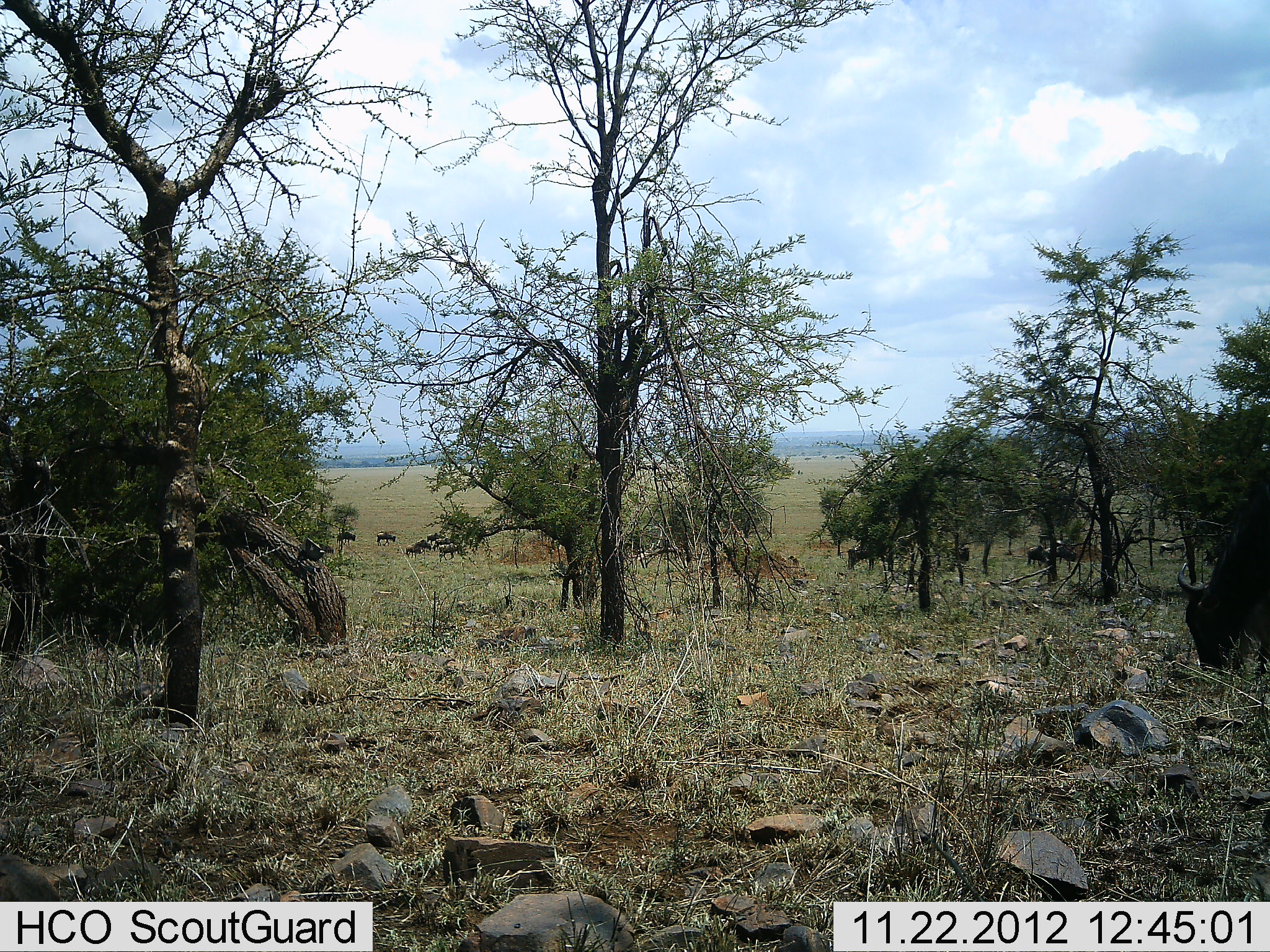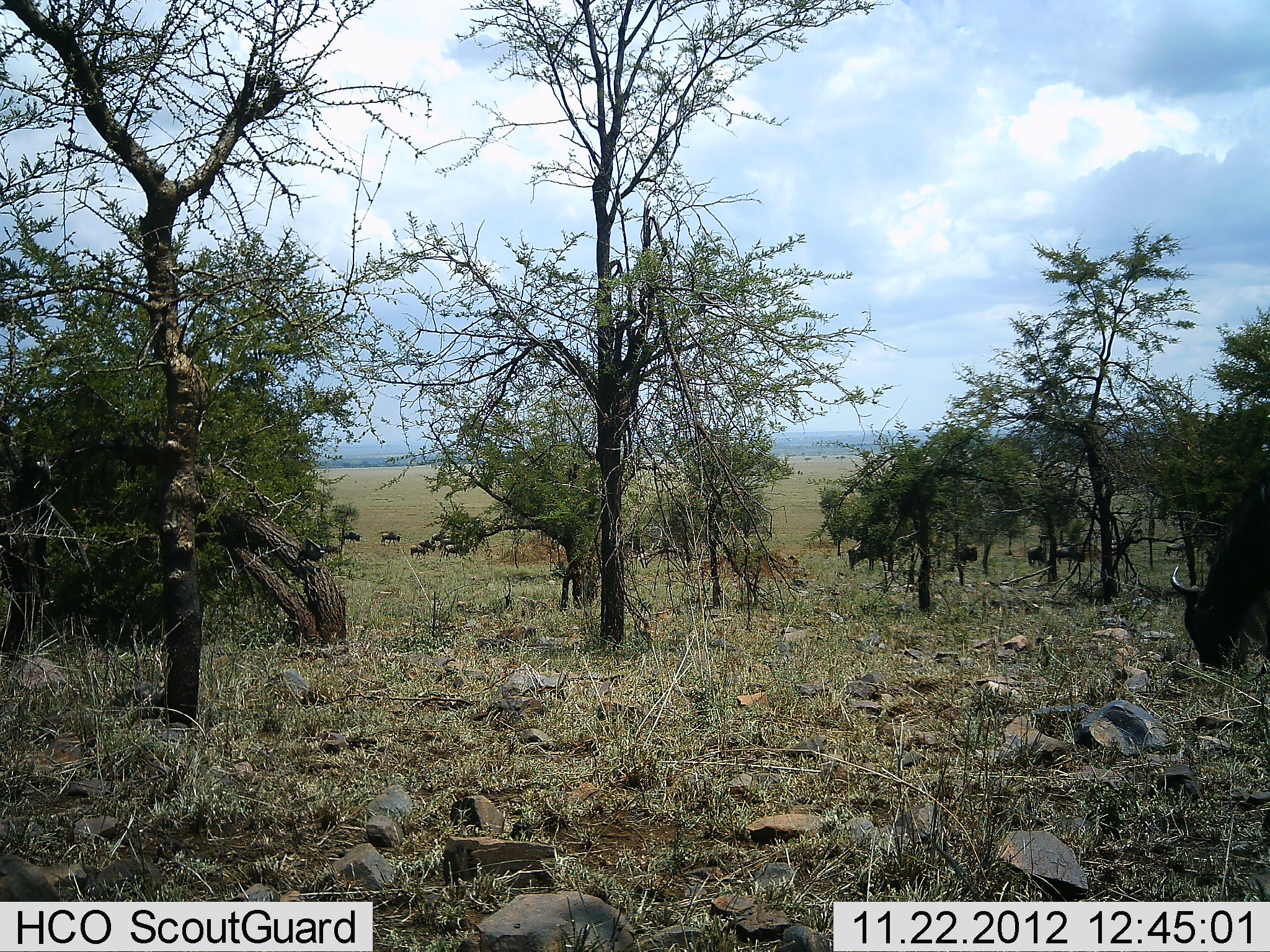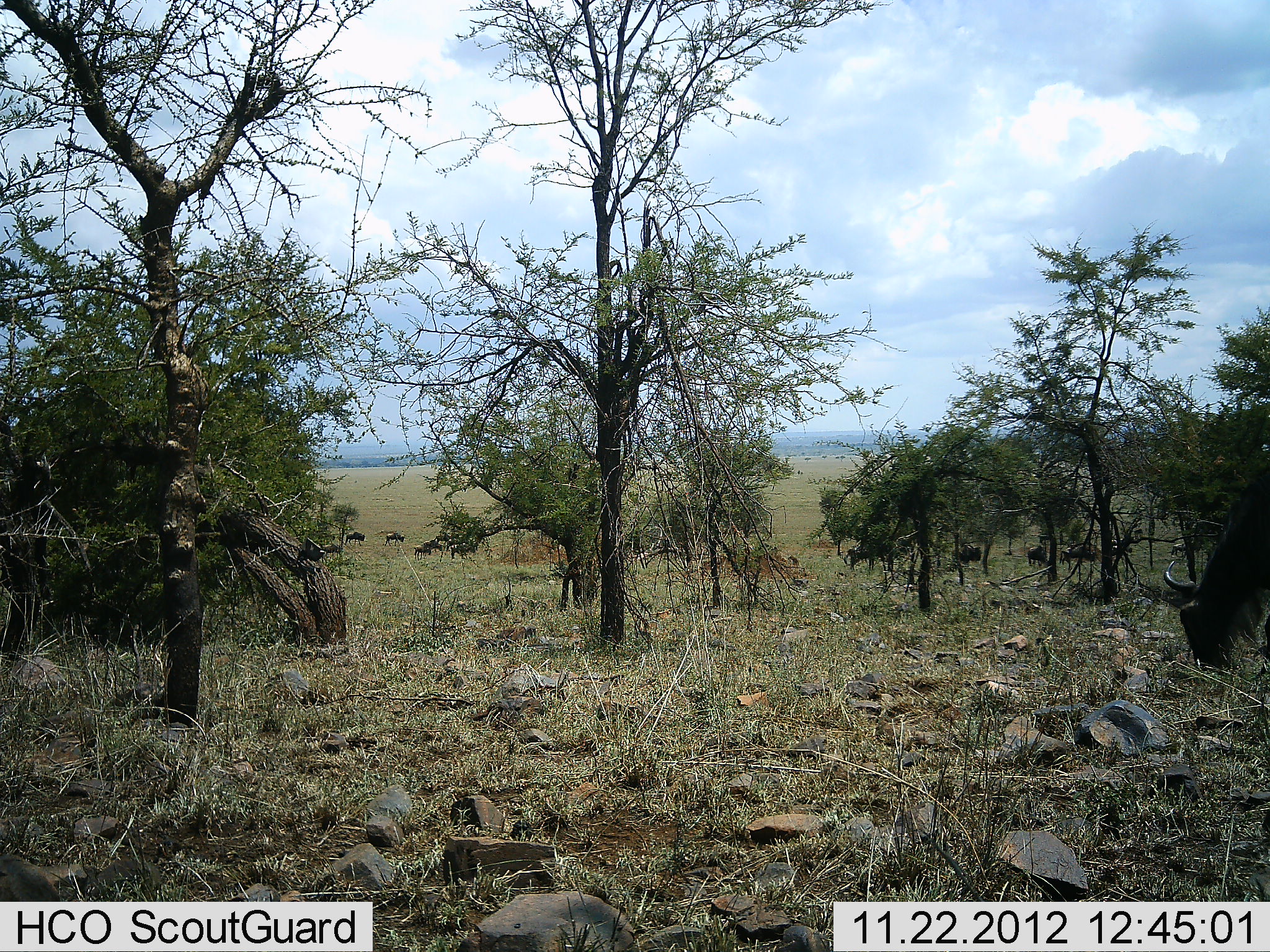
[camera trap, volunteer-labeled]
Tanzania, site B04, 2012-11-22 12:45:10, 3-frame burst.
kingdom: Animalia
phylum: Chordata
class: Mammalia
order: Artiodactyla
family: Bovidae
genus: Connochaetes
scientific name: Connochaetes taurinus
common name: blue wildebeest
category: wildebeest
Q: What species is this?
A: Wildebeest (blue wildebeest) (Connochaetes taurinus).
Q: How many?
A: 11-50.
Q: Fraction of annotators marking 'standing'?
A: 30%.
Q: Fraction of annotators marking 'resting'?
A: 0%.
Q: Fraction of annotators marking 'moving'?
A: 70%.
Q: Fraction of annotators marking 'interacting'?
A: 0%.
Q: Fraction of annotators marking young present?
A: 0%.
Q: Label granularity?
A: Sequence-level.